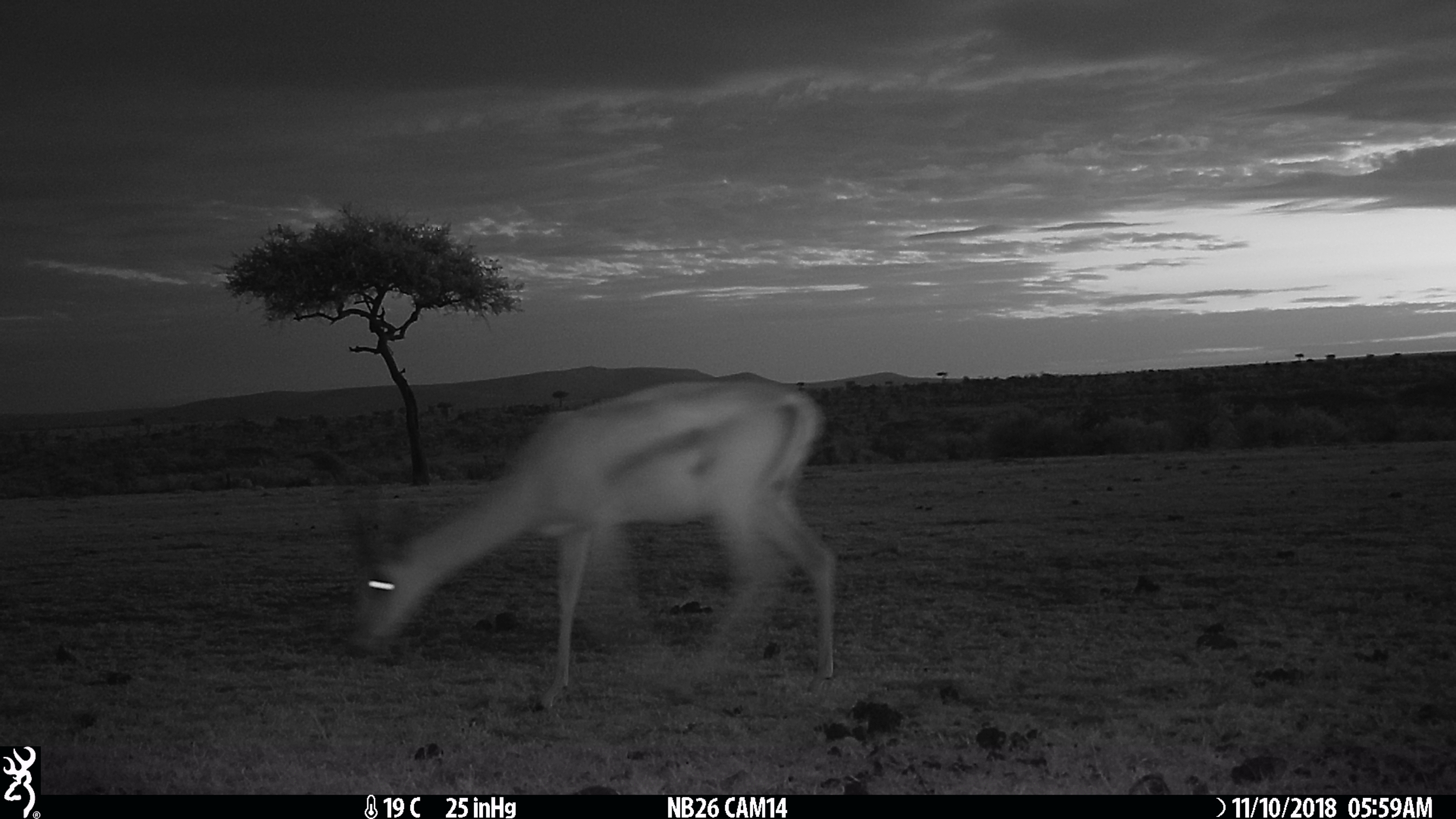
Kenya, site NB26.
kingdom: Animalia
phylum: Chordata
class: Mammalia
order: Artiodactyla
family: Bovidae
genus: Nanger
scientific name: Nanger granti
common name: grant's gazelle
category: gazelle grants